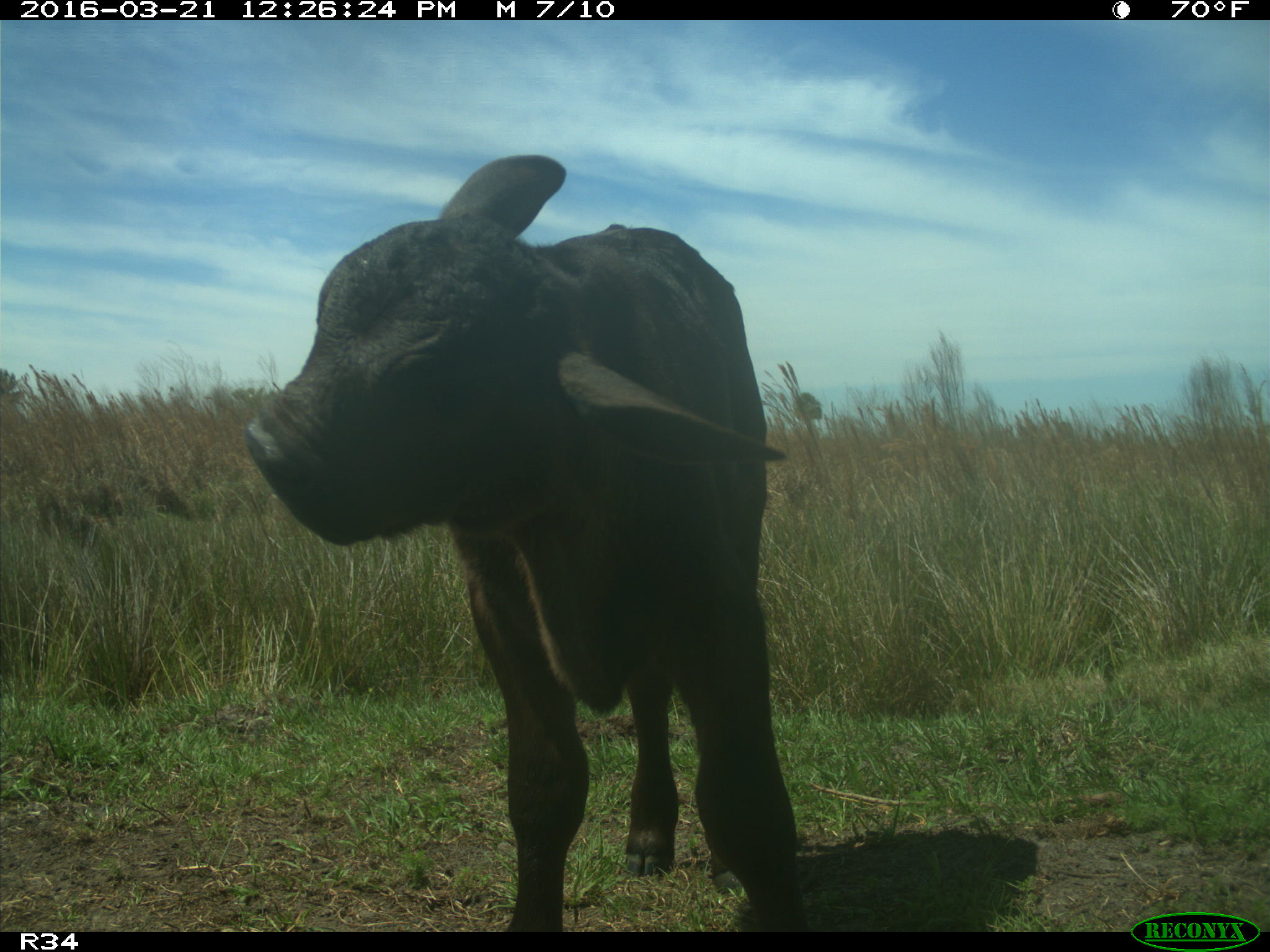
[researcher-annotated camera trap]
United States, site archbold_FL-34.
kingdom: Animalia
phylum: Chordata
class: Mammalia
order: Artiodactyla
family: Bovidae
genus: Bos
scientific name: Bos taurus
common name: domestic cow